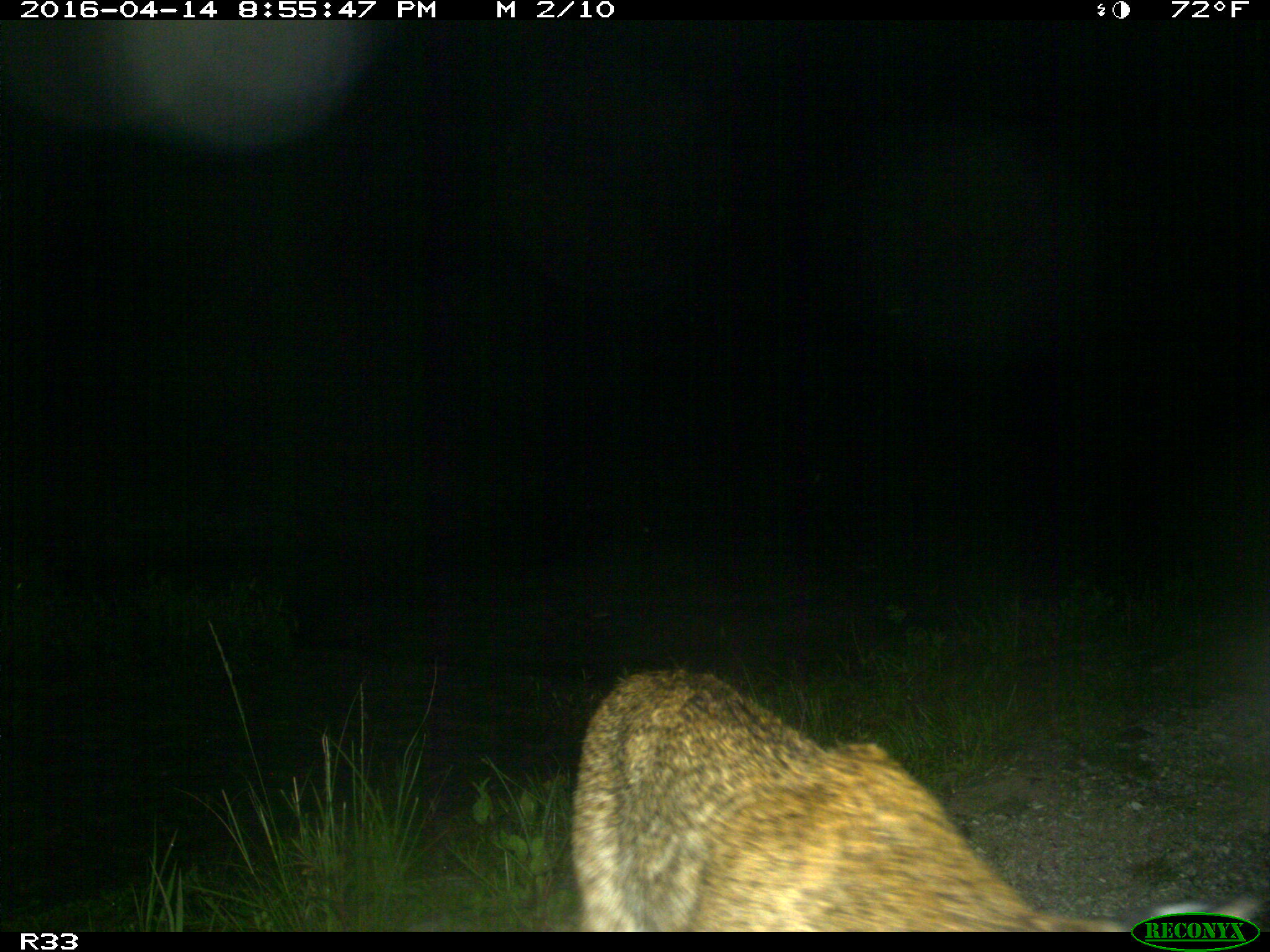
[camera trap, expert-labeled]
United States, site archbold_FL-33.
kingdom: Animalia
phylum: Chordata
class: Mammalia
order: Carnivora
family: Felidae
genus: Lynx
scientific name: Lynx rufus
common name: bobcat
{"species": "Lynx rufus (bobcat)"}